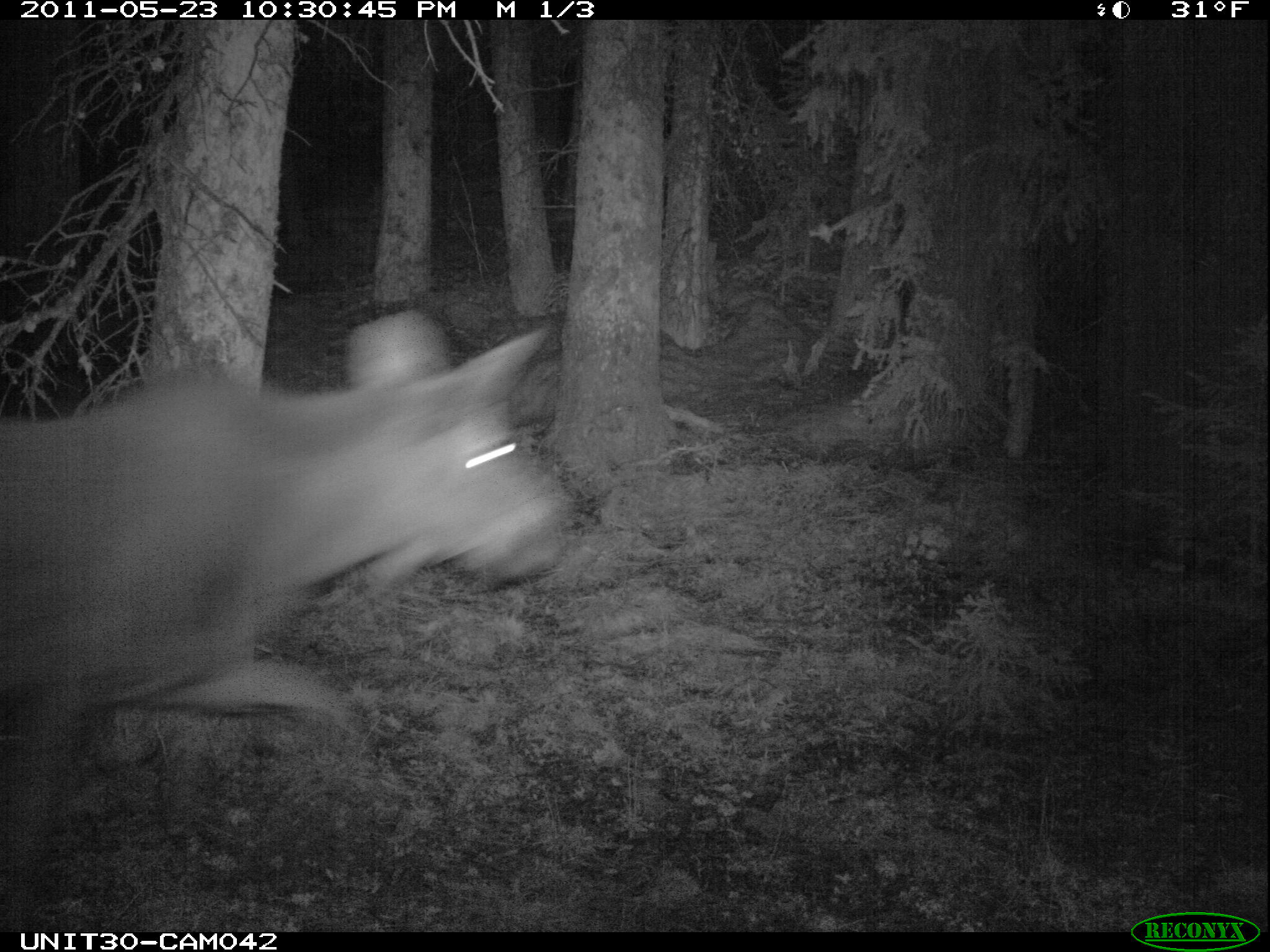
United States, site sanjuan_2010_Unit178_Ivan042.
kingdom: Animalia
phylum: Chordata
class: Mammalia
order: Artiodactyla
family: Cervidae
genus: Alces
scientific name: Alces alces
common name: moose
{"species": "Alces alces (moose)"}